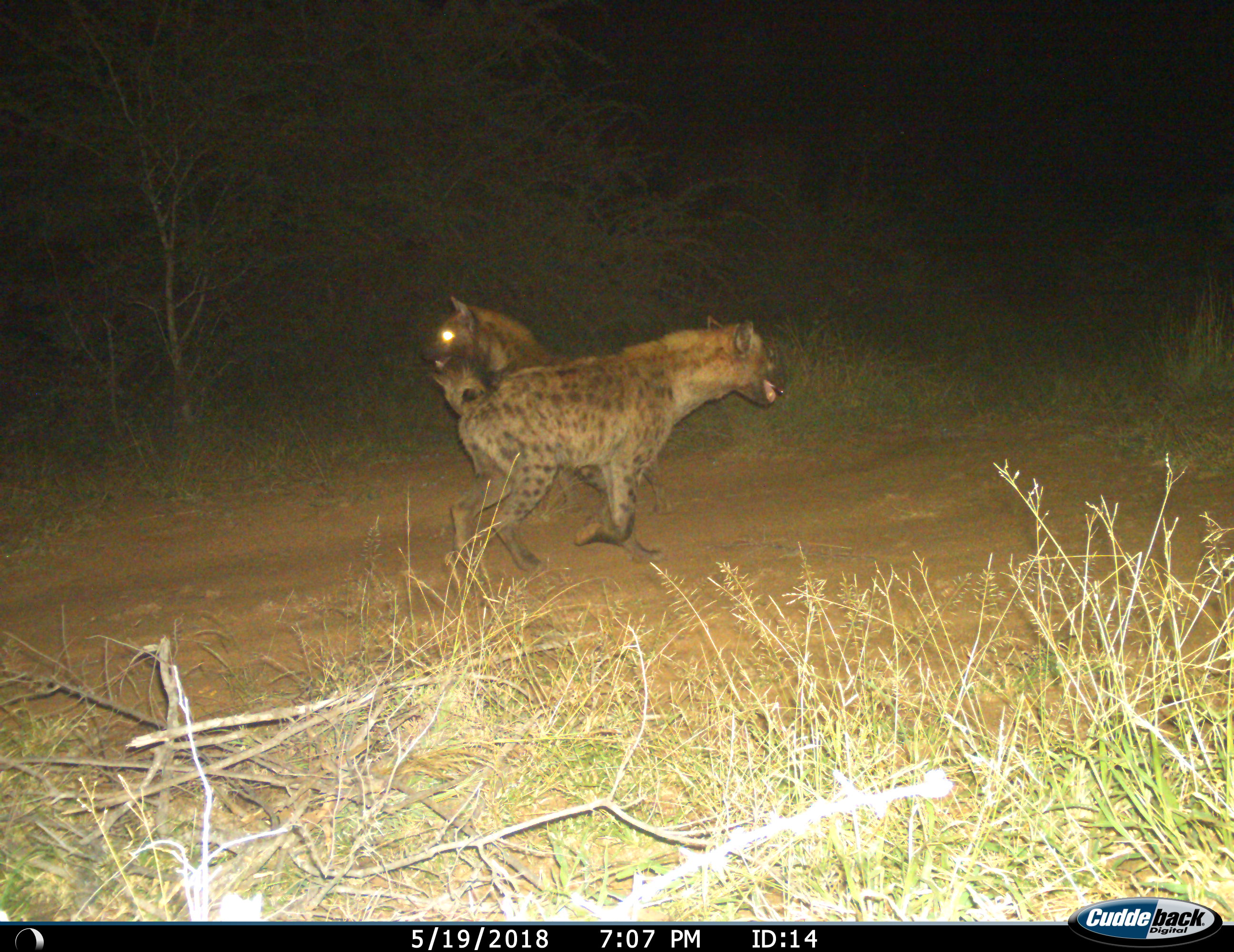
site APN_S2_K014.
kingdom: Animalia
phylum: Chordata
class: Mammalia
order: Carnivora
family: Hyaenidae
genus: Crocuta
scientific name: Crocuta crocuta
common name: spotted hyena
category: hyenaspotted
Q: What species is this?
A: Hyenaspotted (spotted hyena) (Crocuta crocuta).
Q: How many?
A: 2.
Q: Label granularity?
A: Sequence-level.